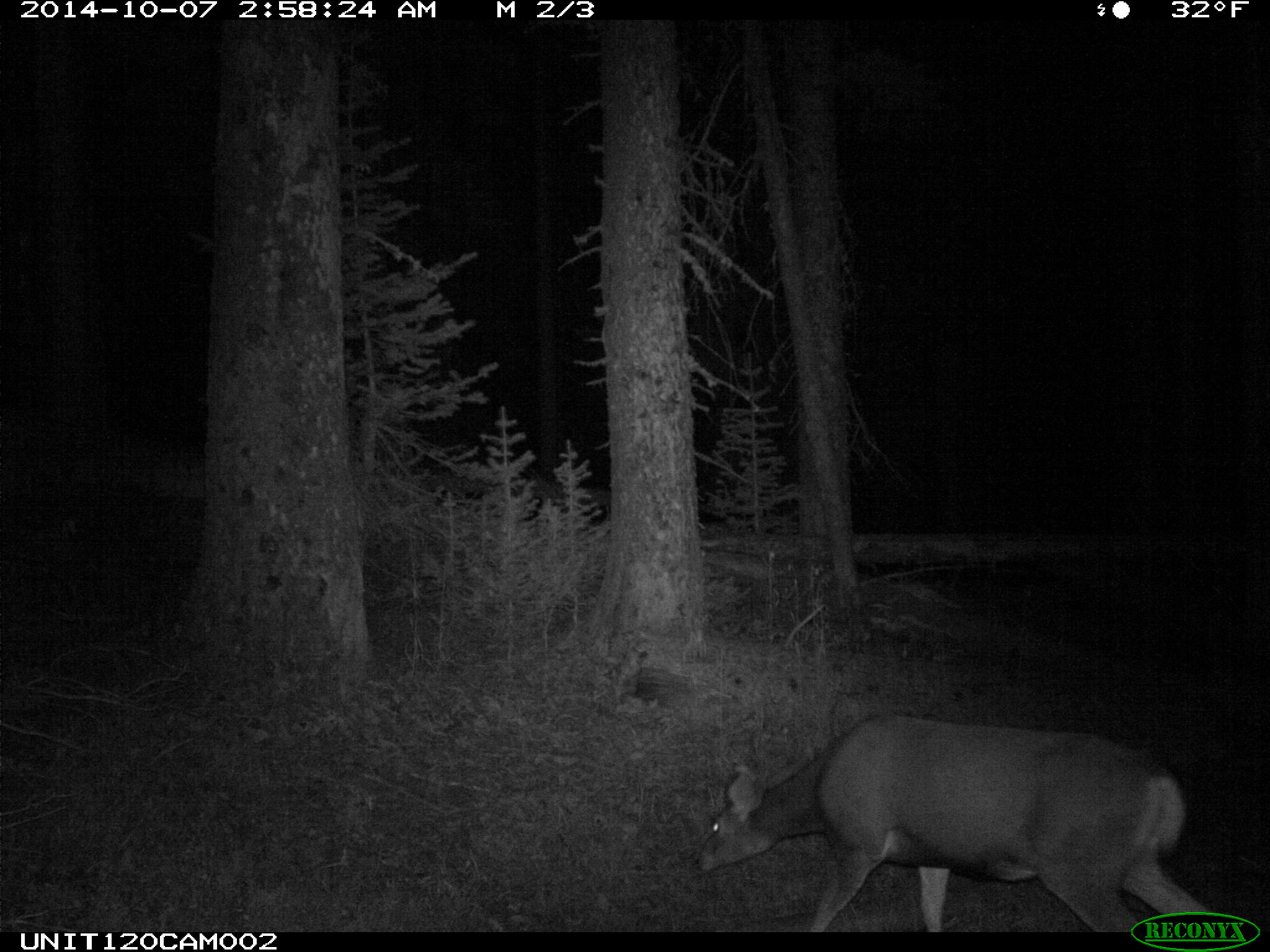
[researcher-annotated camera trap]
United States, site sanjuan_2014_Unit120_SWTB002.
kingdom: Animalia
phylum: Chordata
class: Mammalia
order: Artiodactyla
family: Cervidae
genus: Odocoileus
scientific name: Odocoileus hemionus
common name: mule deer